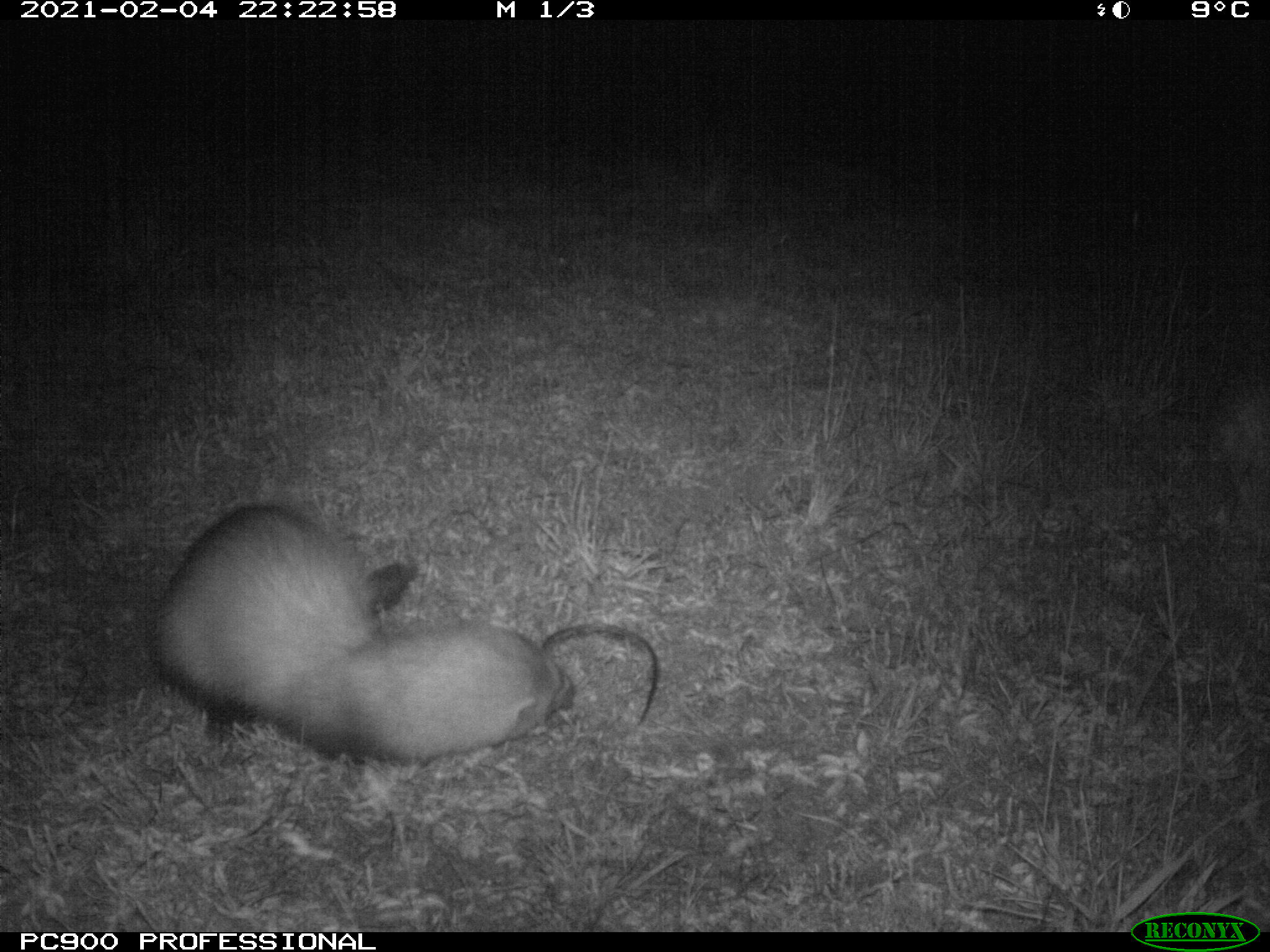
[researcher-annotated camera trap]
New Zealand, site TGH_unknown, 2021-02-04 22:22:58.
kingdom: Animalia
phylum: Chordata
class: Mammalia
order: Carnivora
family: Mustelidae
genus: Mustela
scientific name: Mustela furo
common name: ferret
Ferret (Mustela furo).